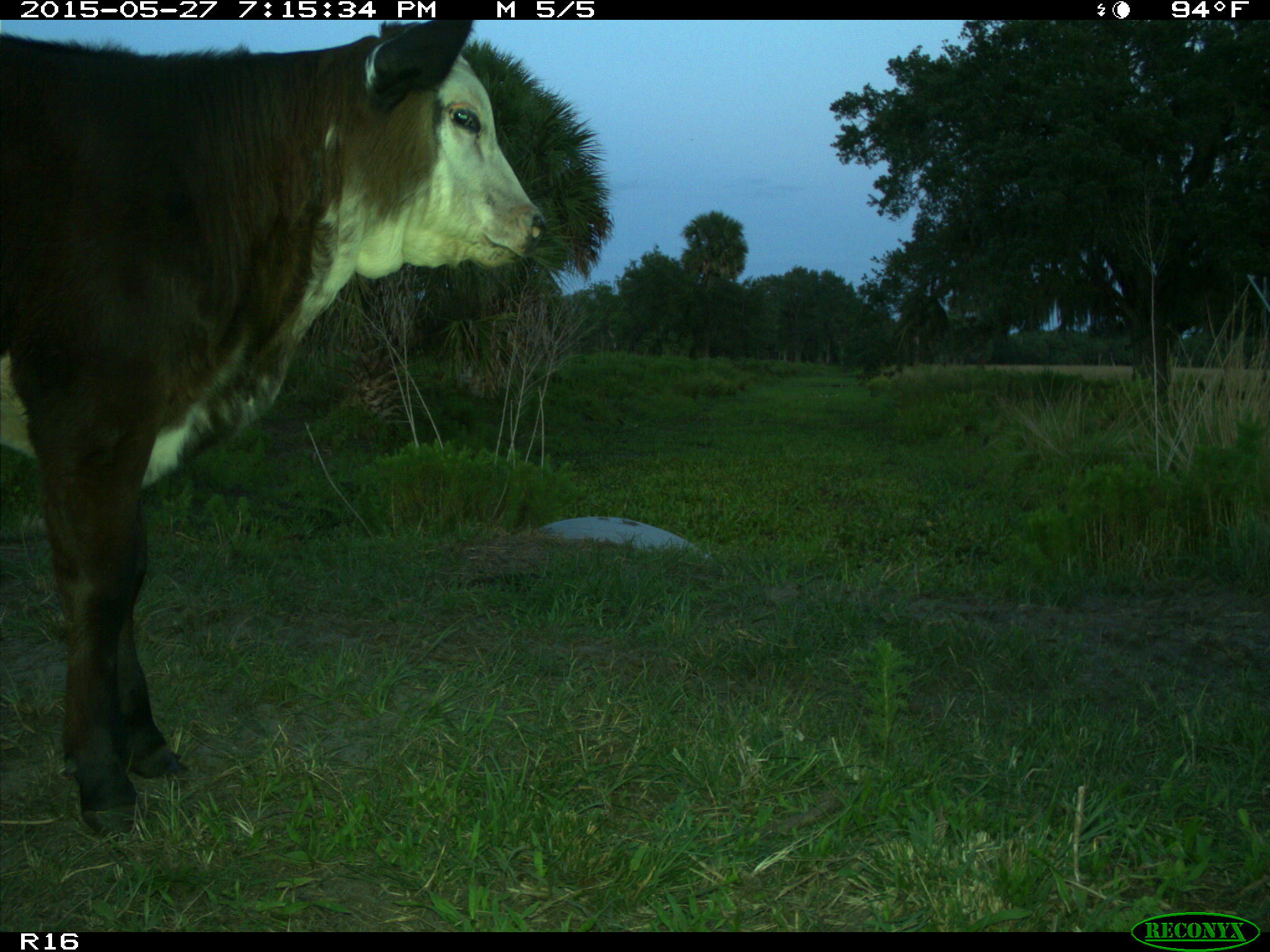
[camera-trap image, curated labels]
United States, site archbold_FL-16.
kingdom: Animalia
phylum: Chordata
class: Mammalia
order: Artiodactyla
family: Bovidae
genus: Bos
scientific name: Bos taurus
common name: domestic cow